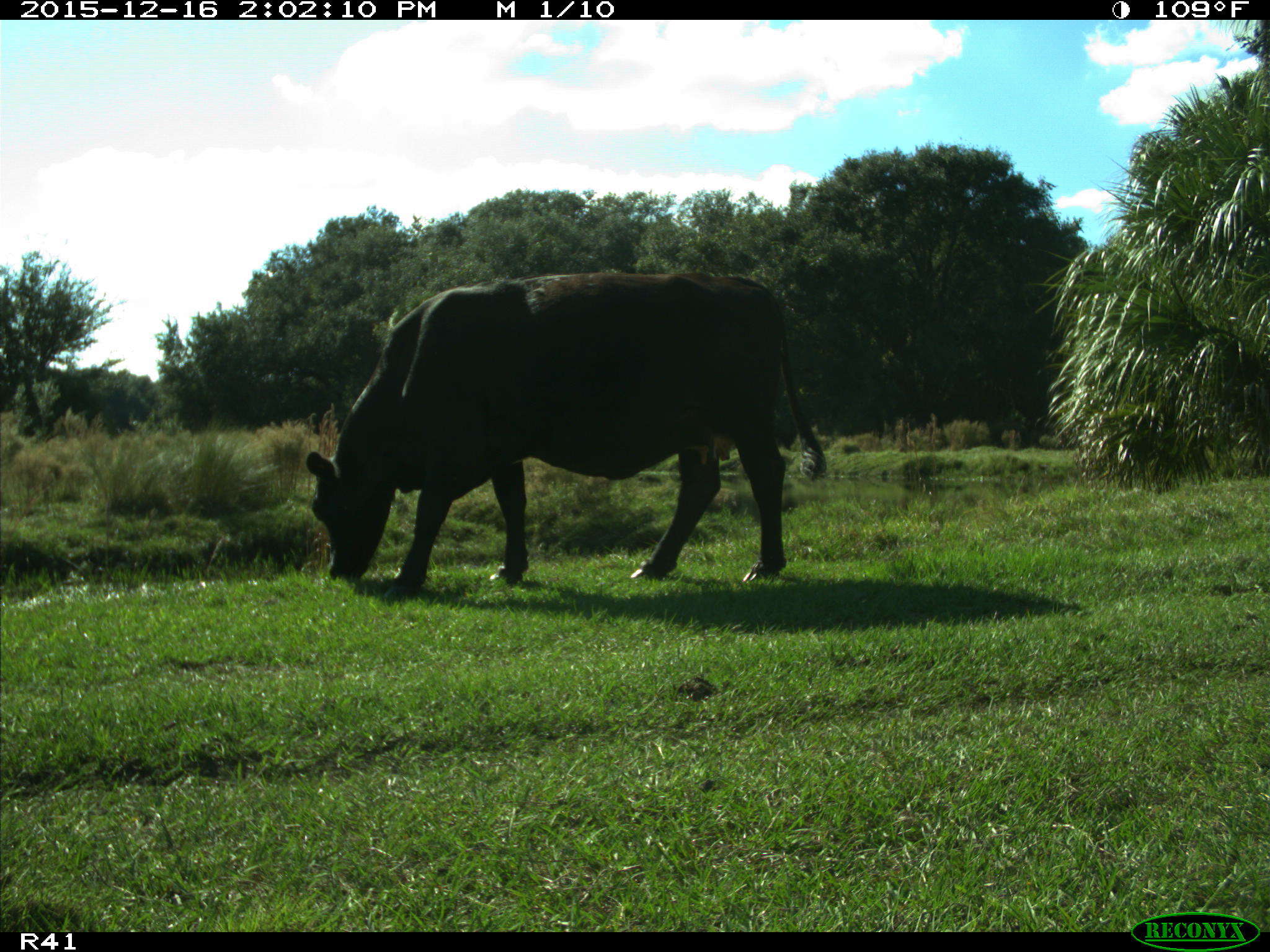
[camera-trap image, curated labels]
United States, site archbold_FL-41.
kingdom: Animalia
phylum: Chordata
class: Mammalia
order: Artiodactyla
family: Bovidae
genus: Bos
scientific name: Bos taurus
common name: domestic cow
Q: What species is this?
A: Bos taurus (domestic cow).